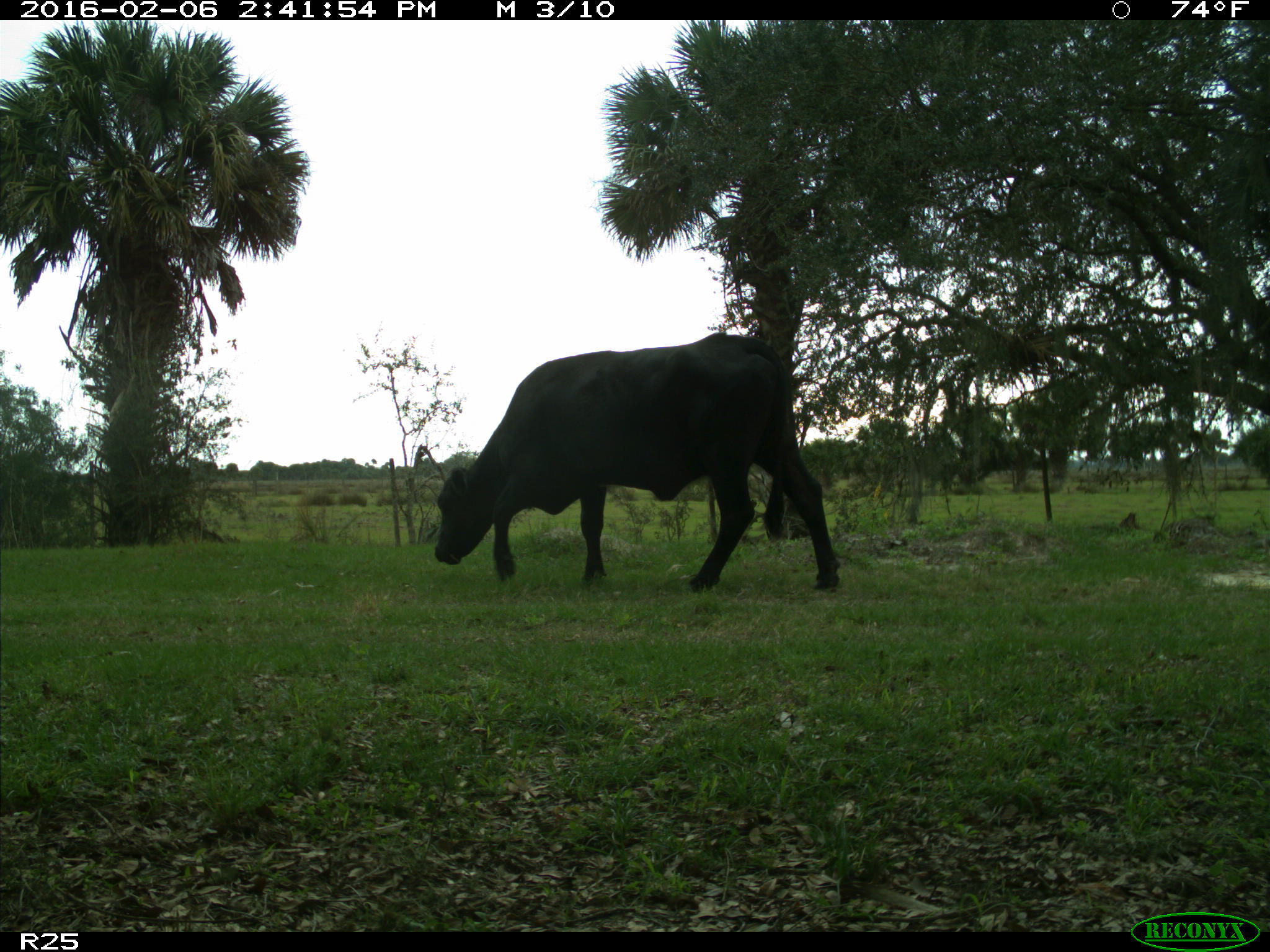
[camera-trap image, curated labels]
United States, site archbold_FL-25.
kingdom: Animalia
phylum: Chordata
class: Mammalia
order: Artiodactyla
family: Bovidae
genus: Bos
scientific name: Bos taurus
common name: domestic cow